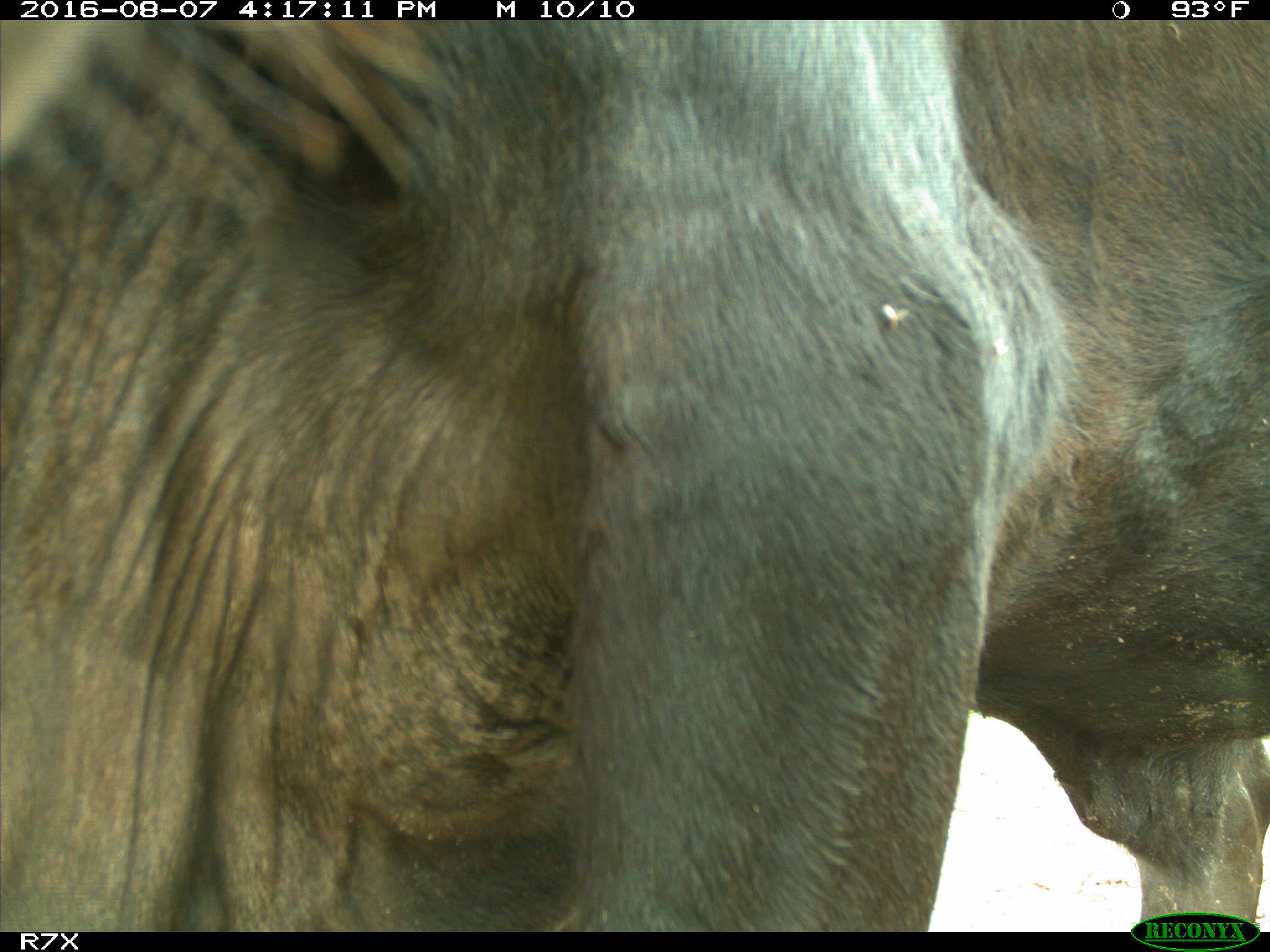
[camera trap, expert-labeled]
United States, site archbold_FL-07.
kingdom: Animalia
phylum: Chordata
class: Mammalia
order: Artiodactyla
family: Bovidae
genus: Bos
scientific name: Bos taurus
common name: domestic cow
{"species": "Bos taurus (domestic cow)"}